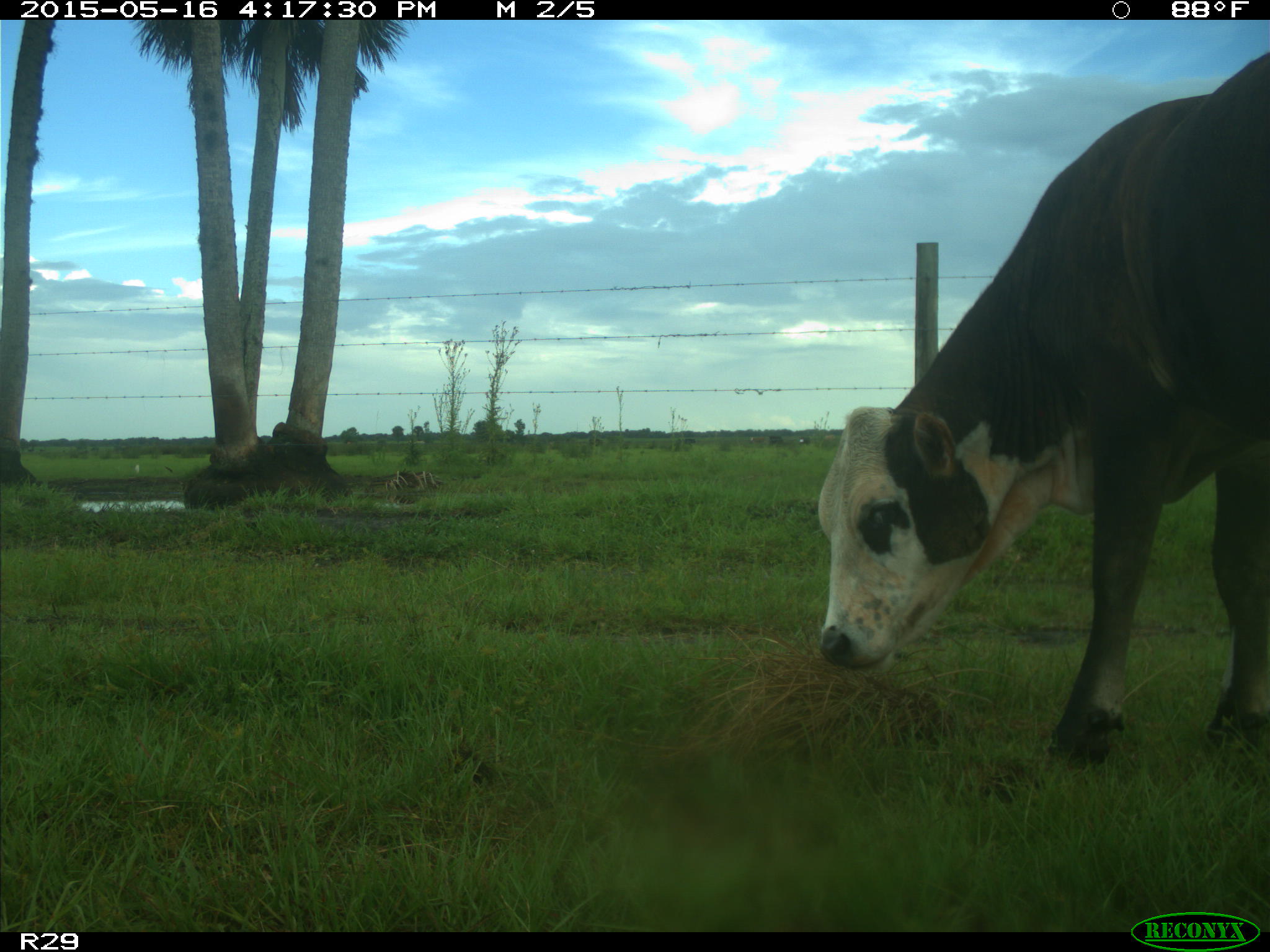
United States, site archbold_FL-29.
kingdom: Animalia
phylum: Chordata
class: Mammalia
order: Artiodactyla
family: Bovidae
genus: Bos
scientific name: Bos taurus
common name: domestic cow